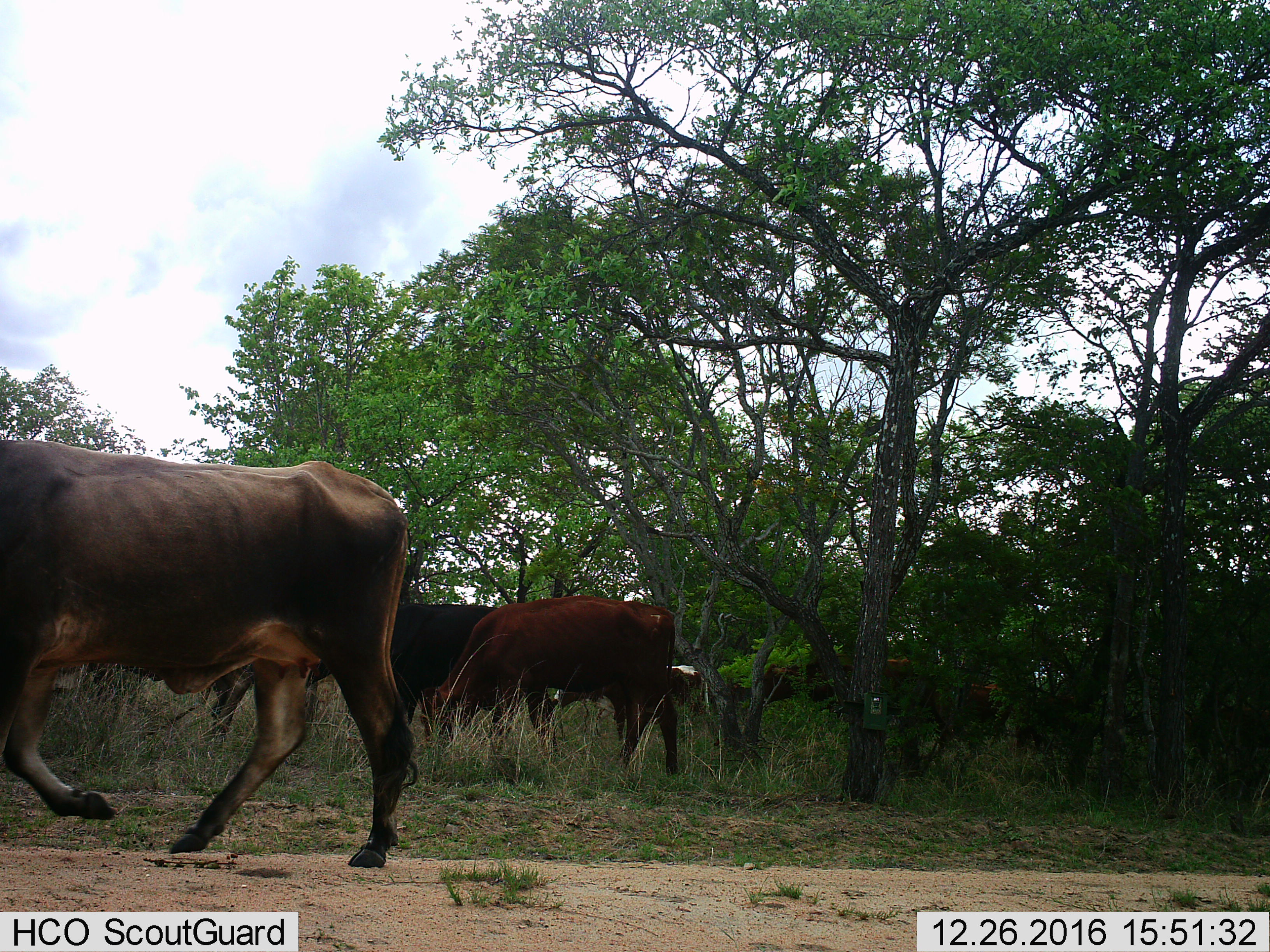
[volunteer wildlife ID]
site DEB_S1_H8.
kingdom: Animalia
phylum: Chordata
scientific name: Vertebrata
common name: domestic animal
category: domesticanimal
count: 5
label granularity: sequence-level